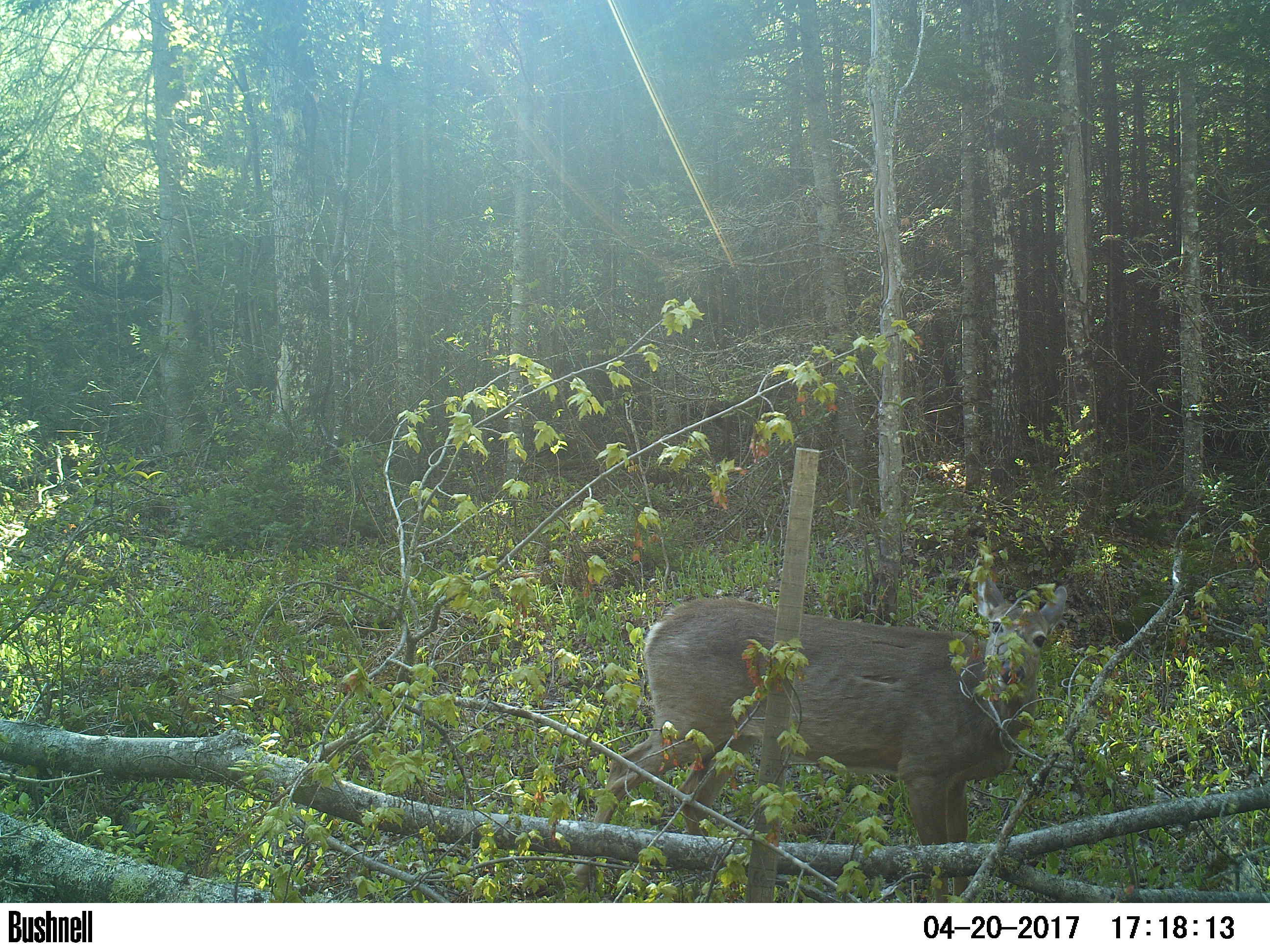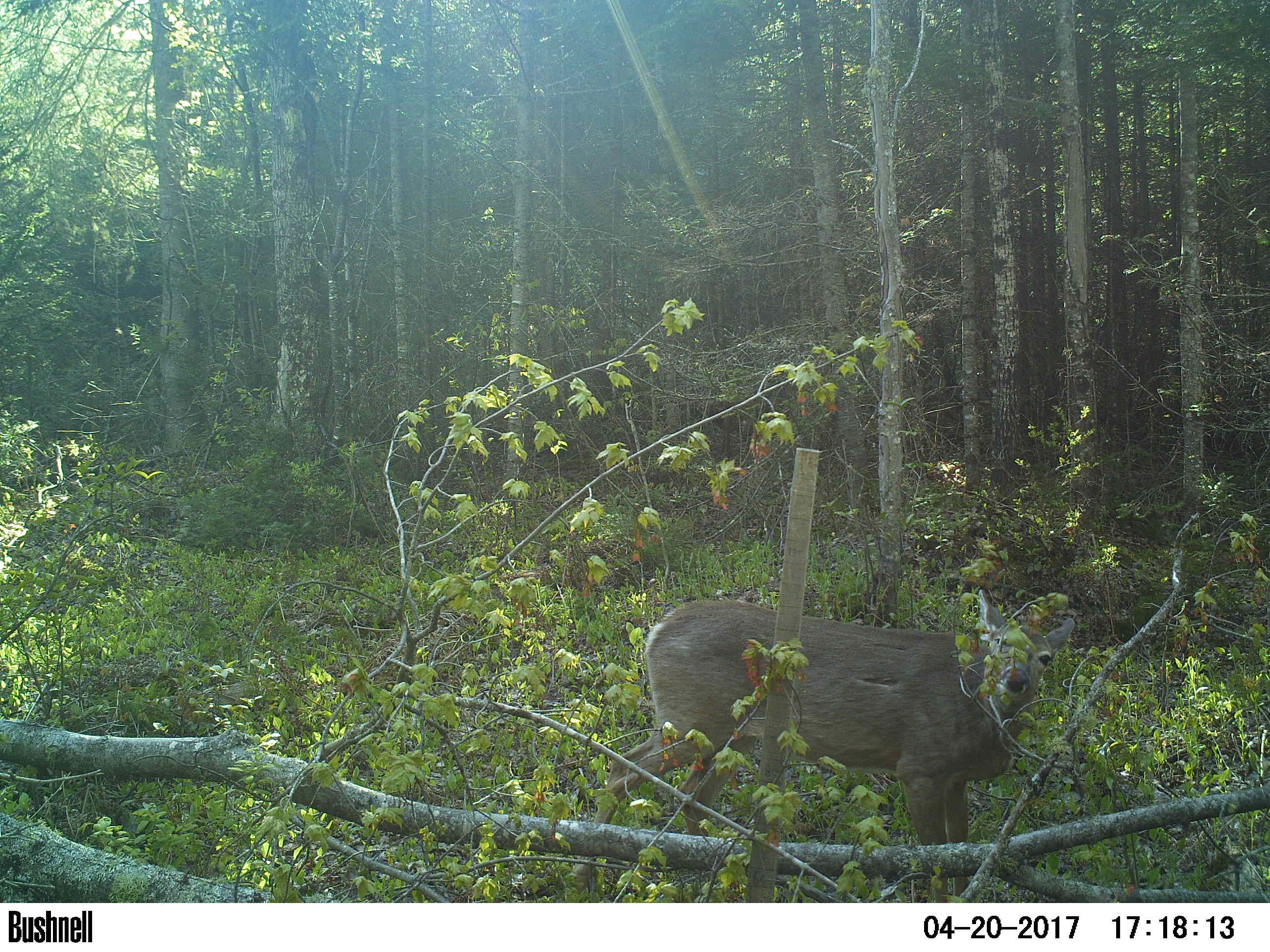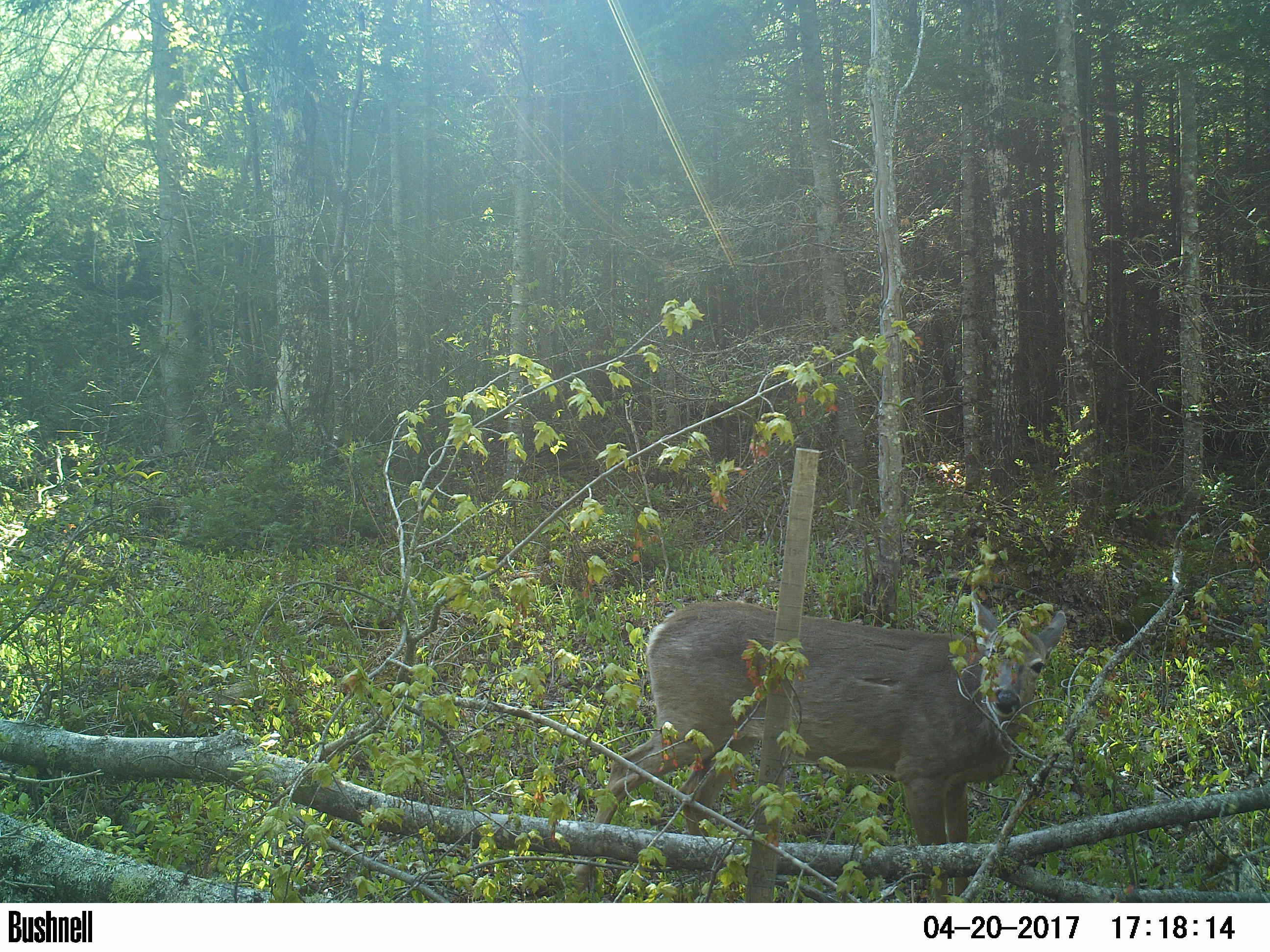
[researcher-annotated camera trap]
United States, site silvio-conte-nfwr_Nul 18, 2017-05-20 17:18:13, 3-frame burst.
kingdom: Animalia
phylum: Chordata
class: Mammalia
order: Artiodactyla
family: Cervidae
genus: Odocoileus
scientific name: Odocoileus virginianus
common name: white-tailed deer